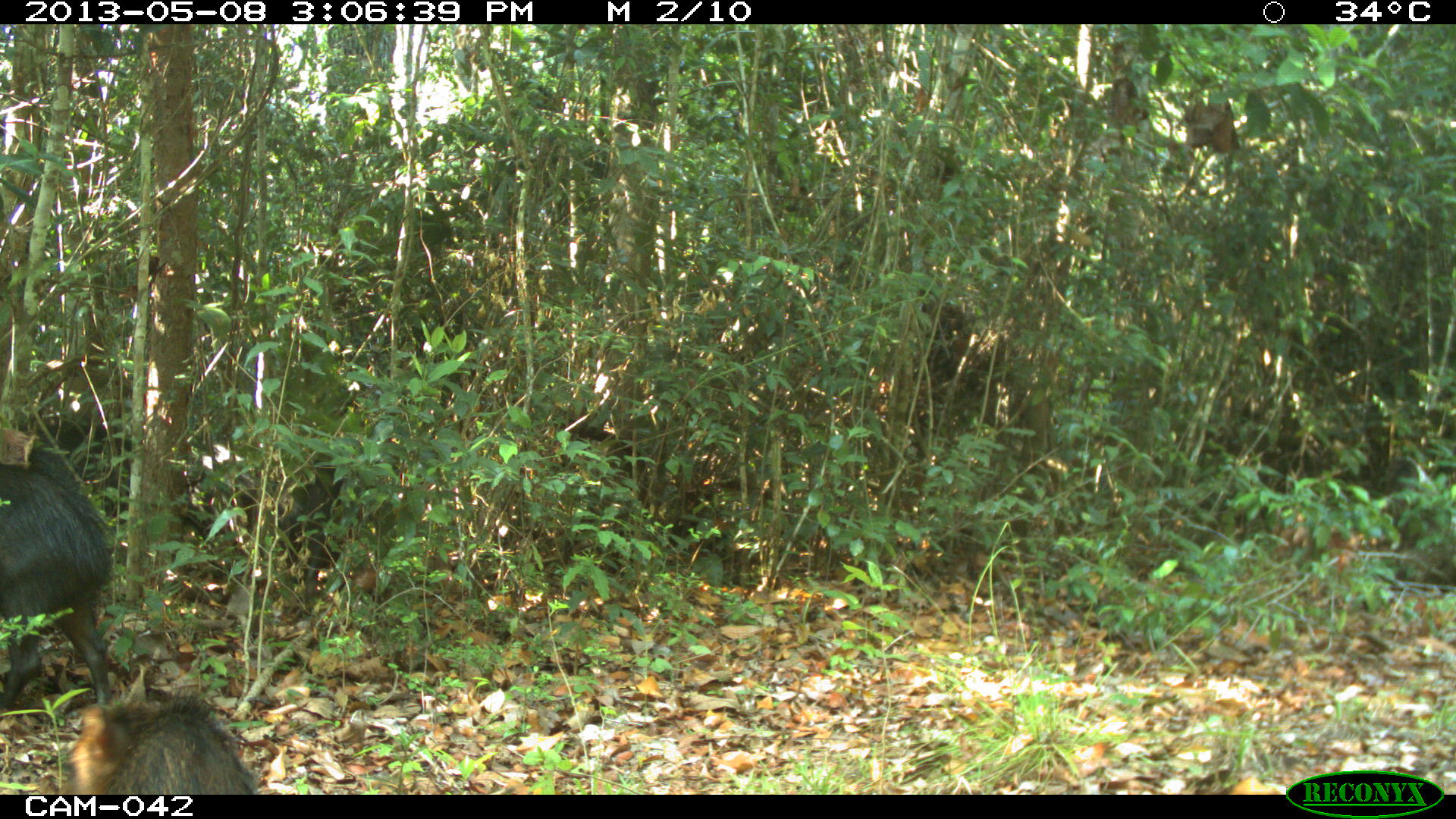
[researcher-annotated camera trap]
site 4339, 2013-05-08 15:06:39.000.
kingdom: Animalia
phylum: Chordata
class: Mammalia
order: Artiodactyla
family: Tayassuidae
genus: Tayassu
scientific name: Tayassu pecari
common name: white-lipped peccary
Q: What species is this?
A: Tayassu pecari (white-lipped peccary).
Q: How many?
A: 32.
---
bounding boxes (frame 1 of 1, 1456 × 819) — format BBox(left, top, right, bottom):
tayassu pecari: BBox(0, 427, 115, 713); BBox(232, 445, 383, 617); BBox(70, 694, 254, 793); BBox(40, 415, 131, 519)